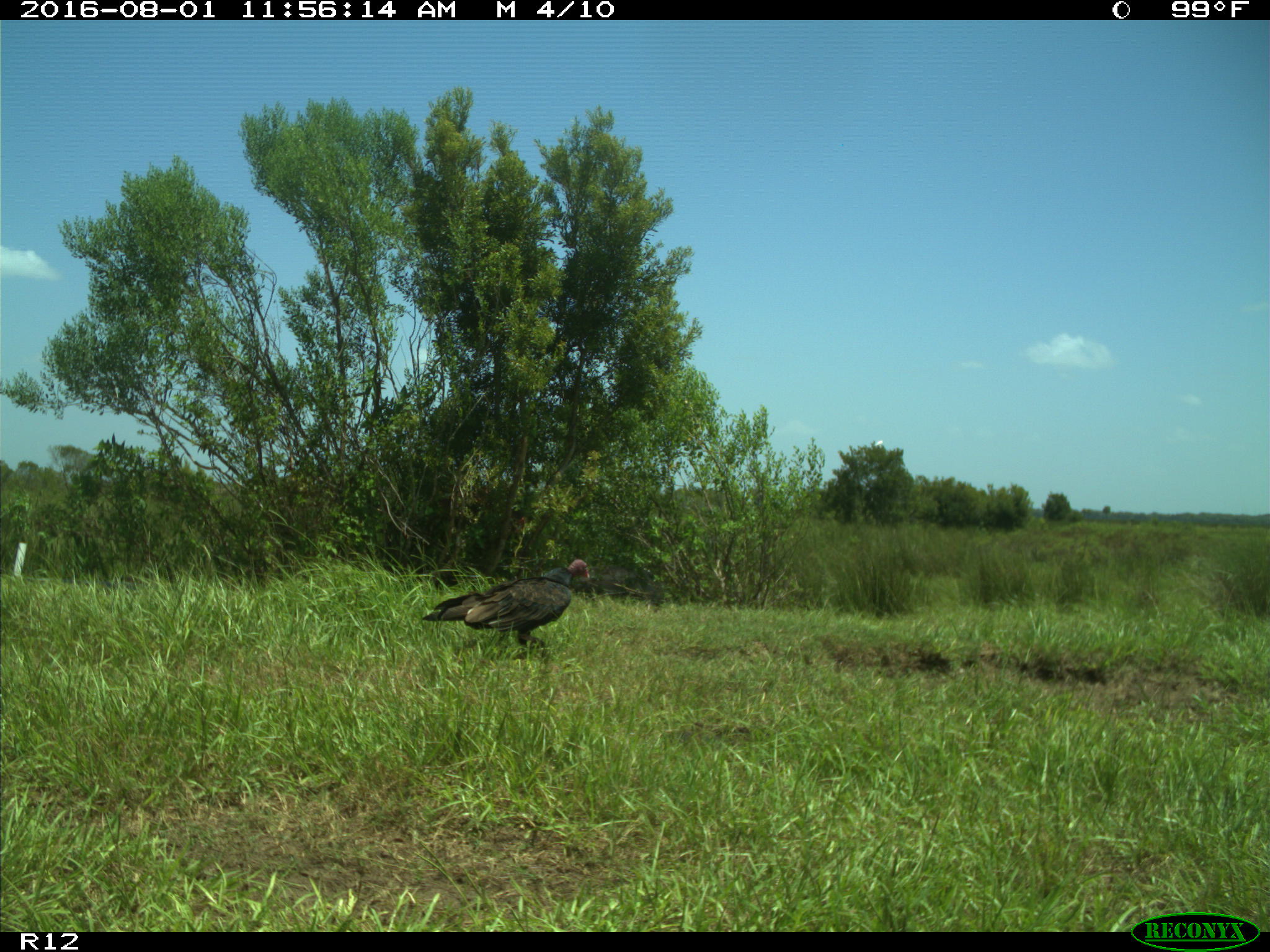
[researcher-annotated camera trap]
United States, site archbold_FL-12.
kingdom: Animalia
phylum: Chordata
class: Aves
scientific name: Aves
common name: birds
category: unidentified bird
Unidentified bird (birds) (Aves).